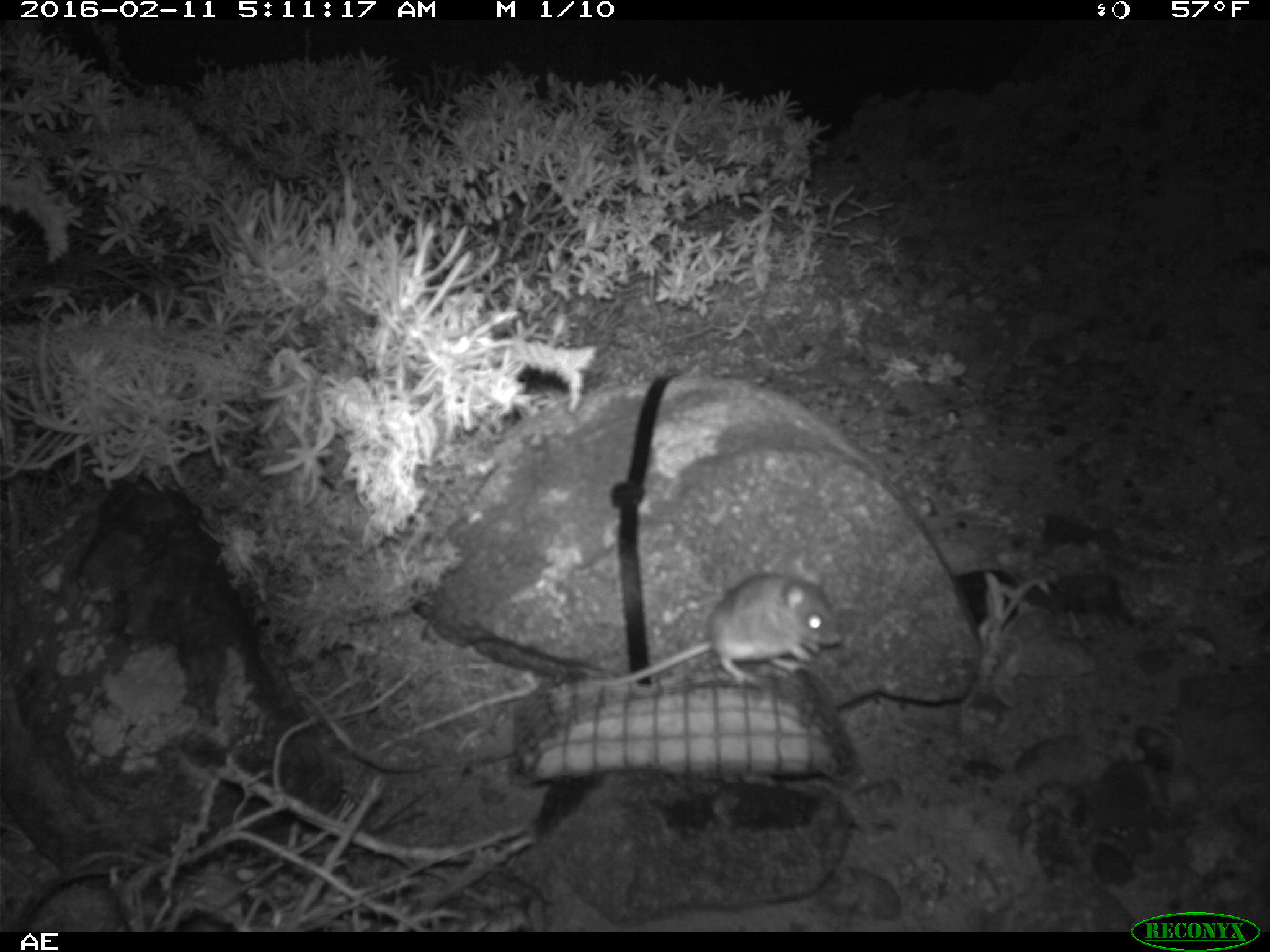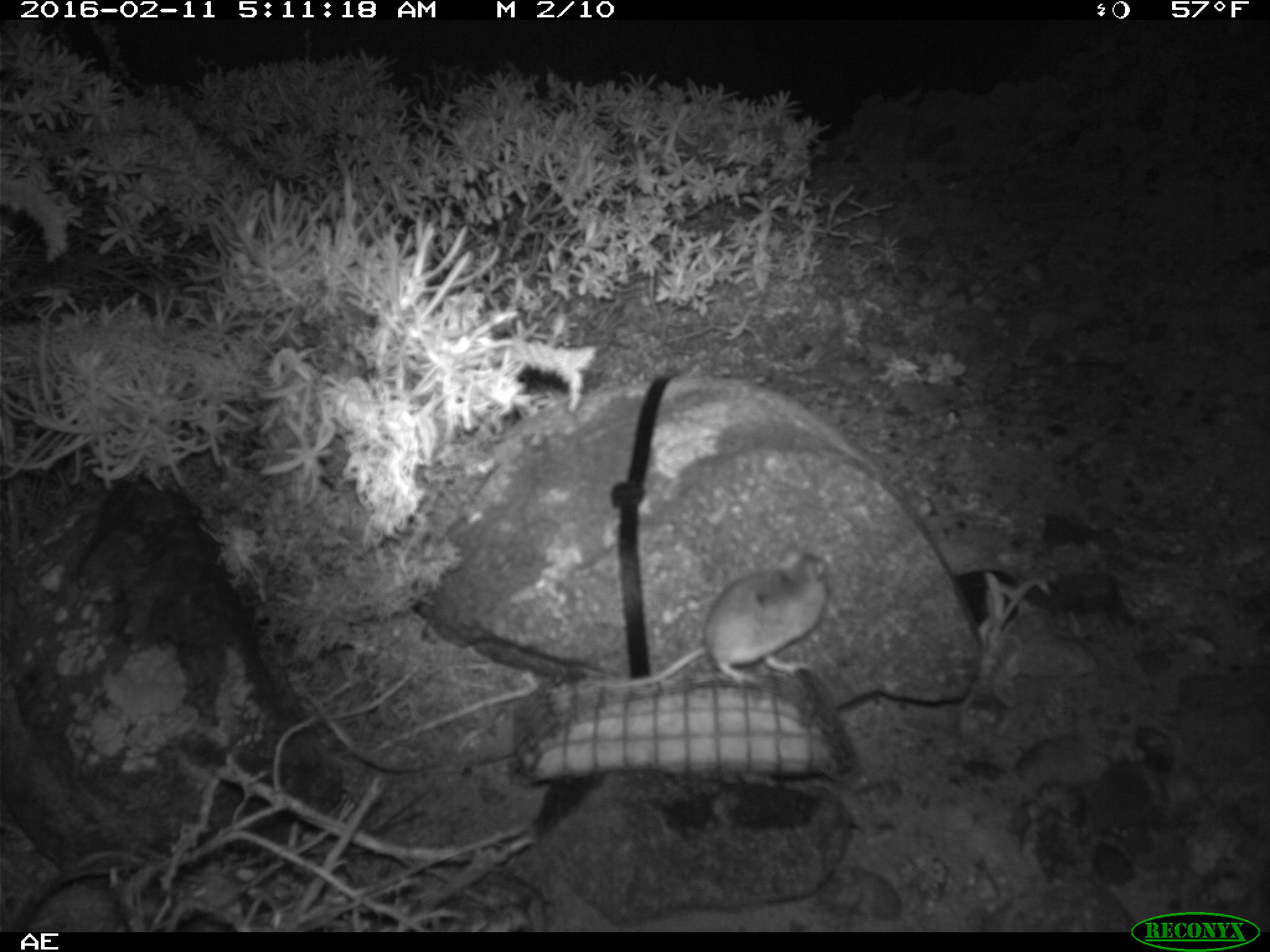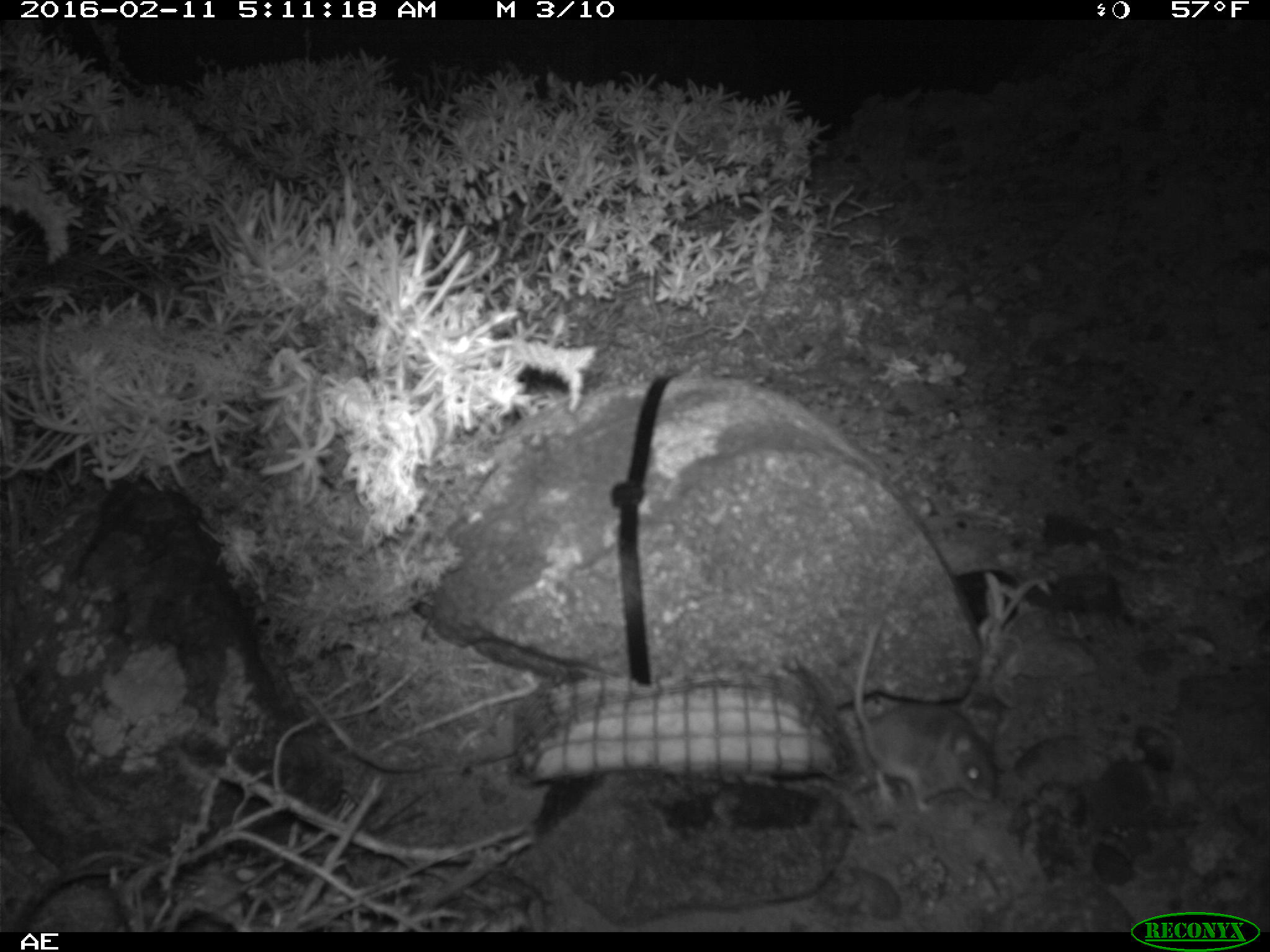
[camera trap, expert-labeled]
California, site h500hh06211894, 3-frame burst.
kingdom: Animalia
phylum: Chordata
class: Mammalia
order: Rodentia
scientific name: Rodentia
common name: rodent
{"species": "rodent (Rodentia)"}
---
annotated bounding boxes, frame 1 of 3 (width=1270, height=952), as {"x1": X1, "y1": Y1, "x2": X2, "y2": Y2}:
rodent: {"x1": 595, "y1": 571, "x2": 843, "y2": 685}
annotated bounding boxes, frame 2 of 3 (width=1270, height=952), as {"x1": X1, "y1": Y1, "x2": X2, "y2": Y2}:
rodent: {"x1": 595, "y1": 542, "x2": 831, "y2": 692}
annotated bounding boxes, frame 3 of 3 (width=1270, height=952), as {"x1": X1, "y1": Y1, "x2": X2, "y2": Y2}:
rodent: {"x1": 853, "y1": 621, "x2": 997, "y2": 812}